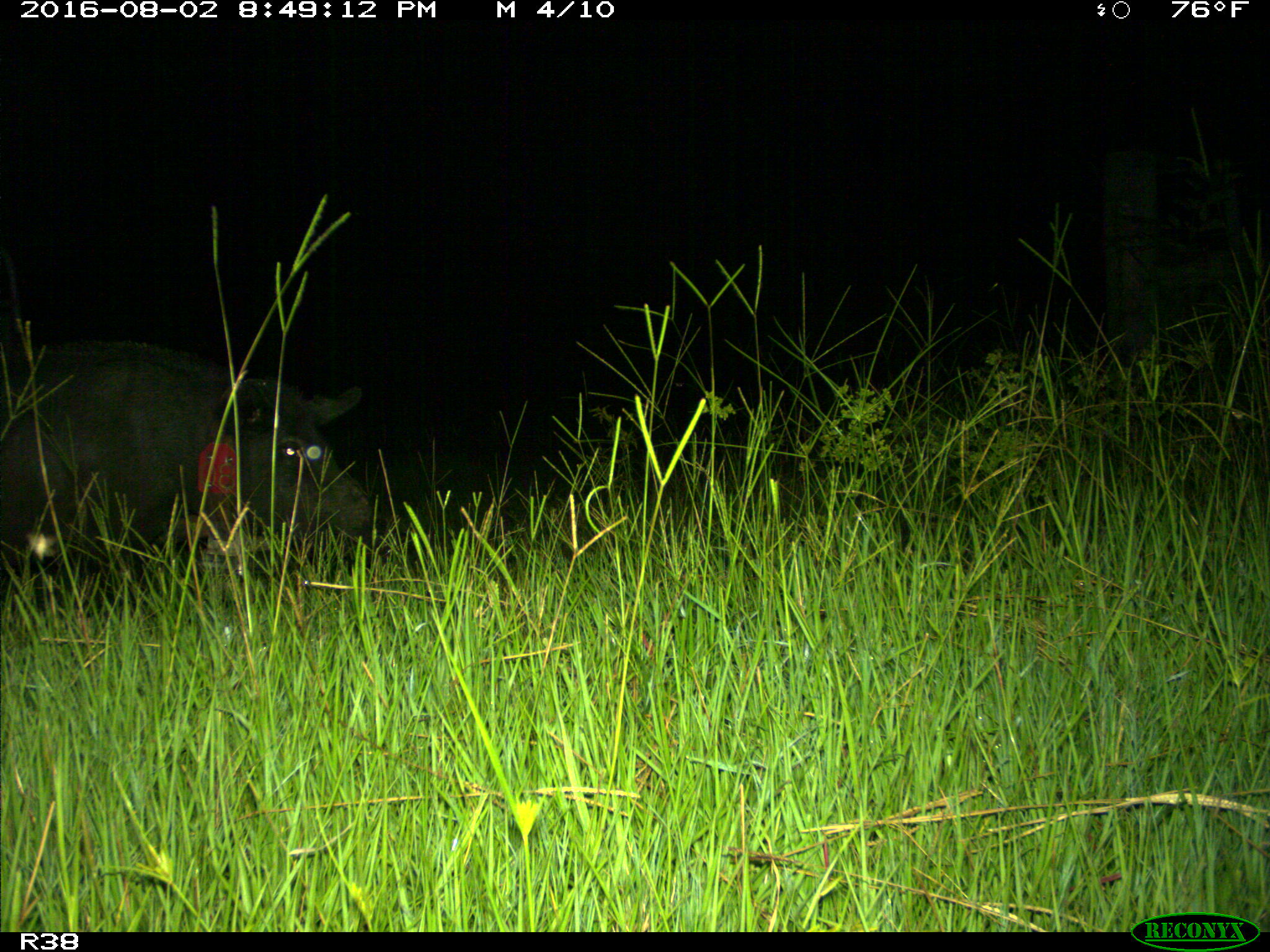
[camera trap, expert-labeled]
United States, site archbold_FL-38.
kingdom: Animalia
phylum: Chordata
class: Mammalia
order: Artiodactyla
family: Suidae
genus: Sus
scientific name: Sus scrofa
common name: wild boar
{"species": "Sus scrofa (wild boar)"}